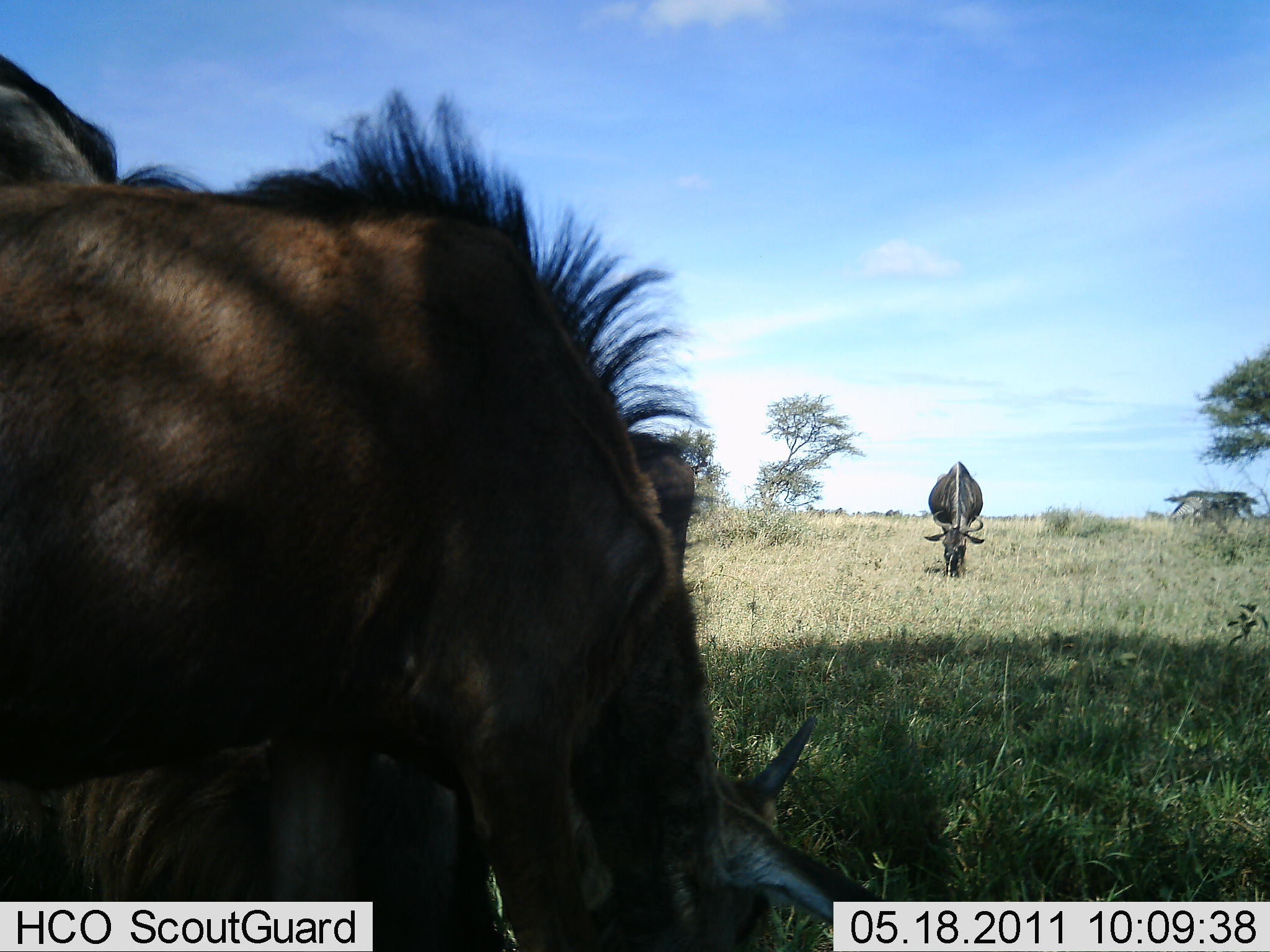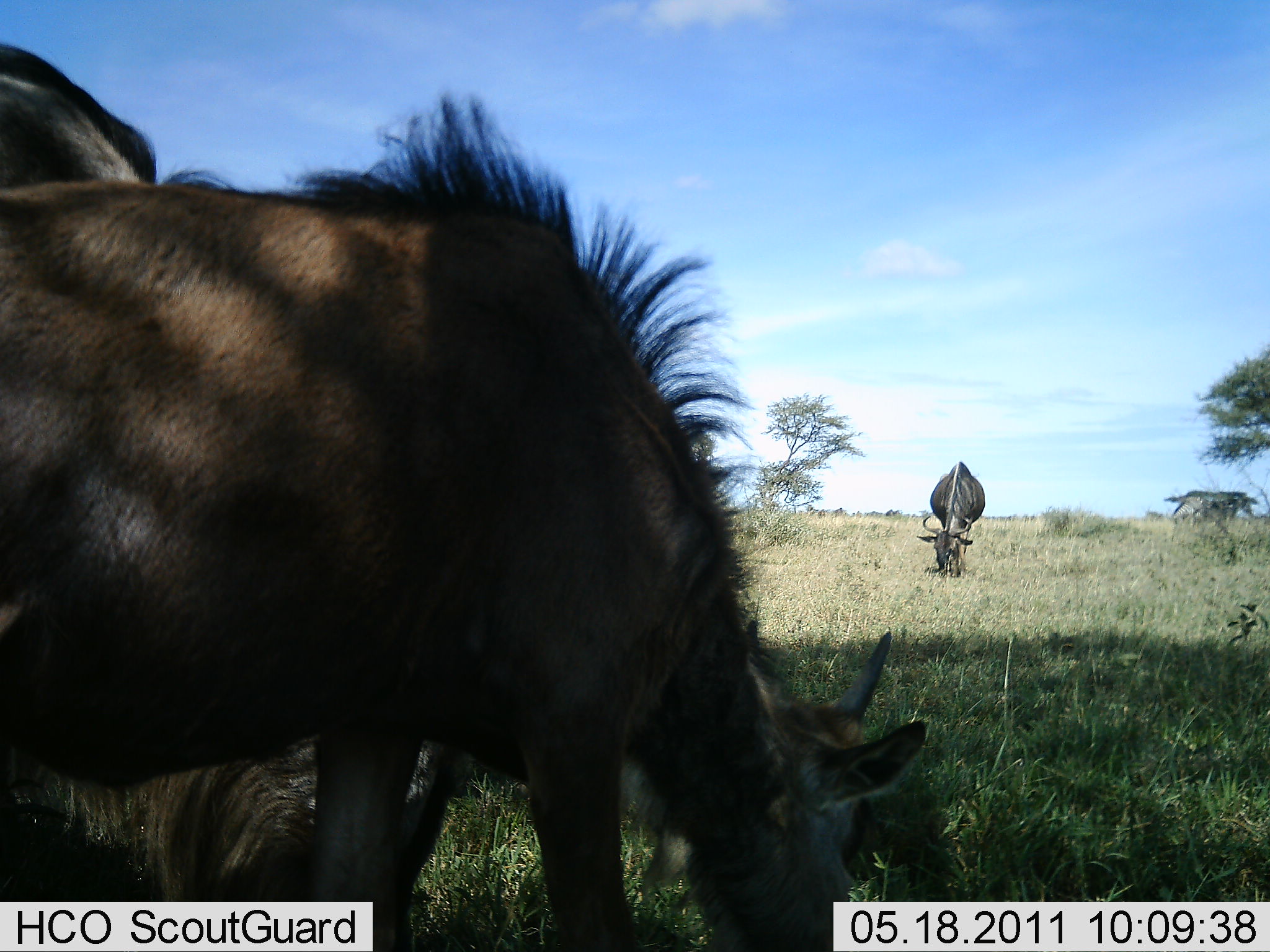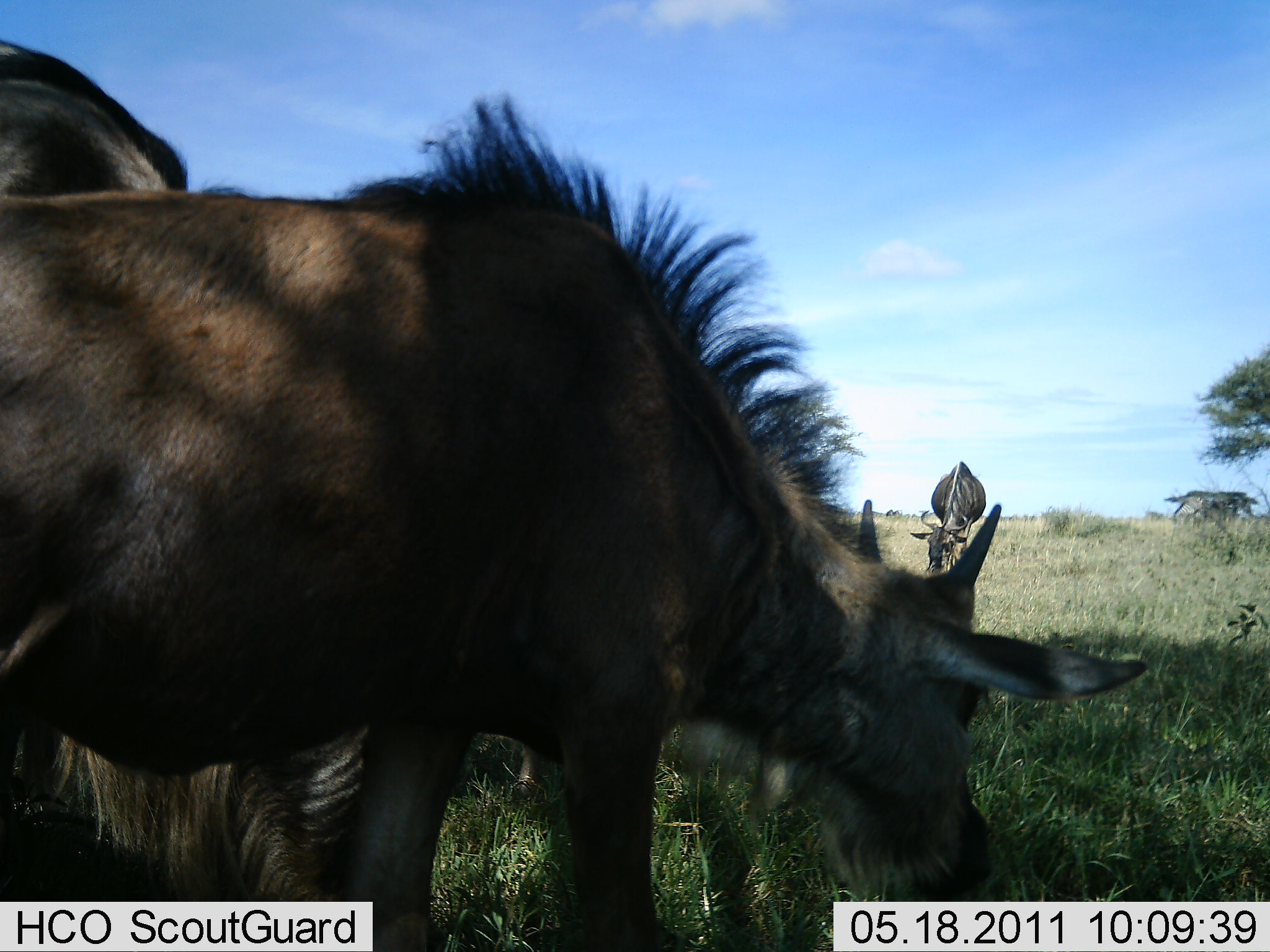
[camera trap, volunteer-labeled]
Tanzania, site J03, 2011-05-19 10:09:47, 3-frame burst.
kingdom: Animalia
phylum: Chordata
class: Mammalia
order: Artiodactyla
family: Bovidae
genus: Connochaetes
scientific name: Connochaetes taurinus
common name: blue wildebeest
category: wildebeest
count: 3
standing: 42%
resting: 17%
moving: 8%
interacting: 0%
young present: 25%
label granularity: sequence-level